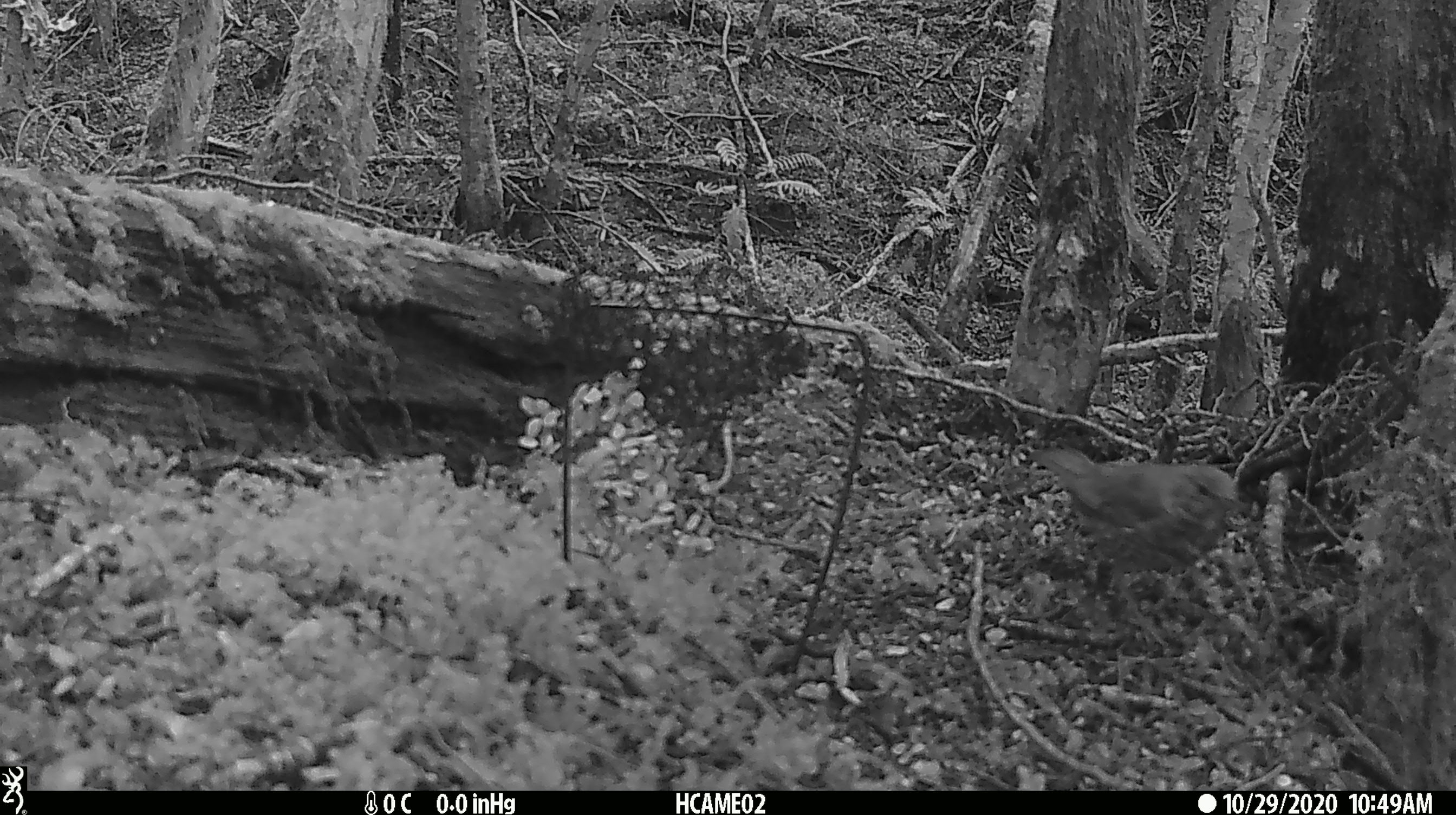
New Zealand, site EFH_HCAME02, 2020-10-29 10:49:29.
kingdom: Animalia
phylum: Chordata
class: Aves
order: Passeriformes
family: Turdidae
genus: Turdus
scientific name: Turdus philomelos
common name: song thrush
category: thrush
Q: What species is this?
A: Thrush (song thrush) (Turdus philomelos).